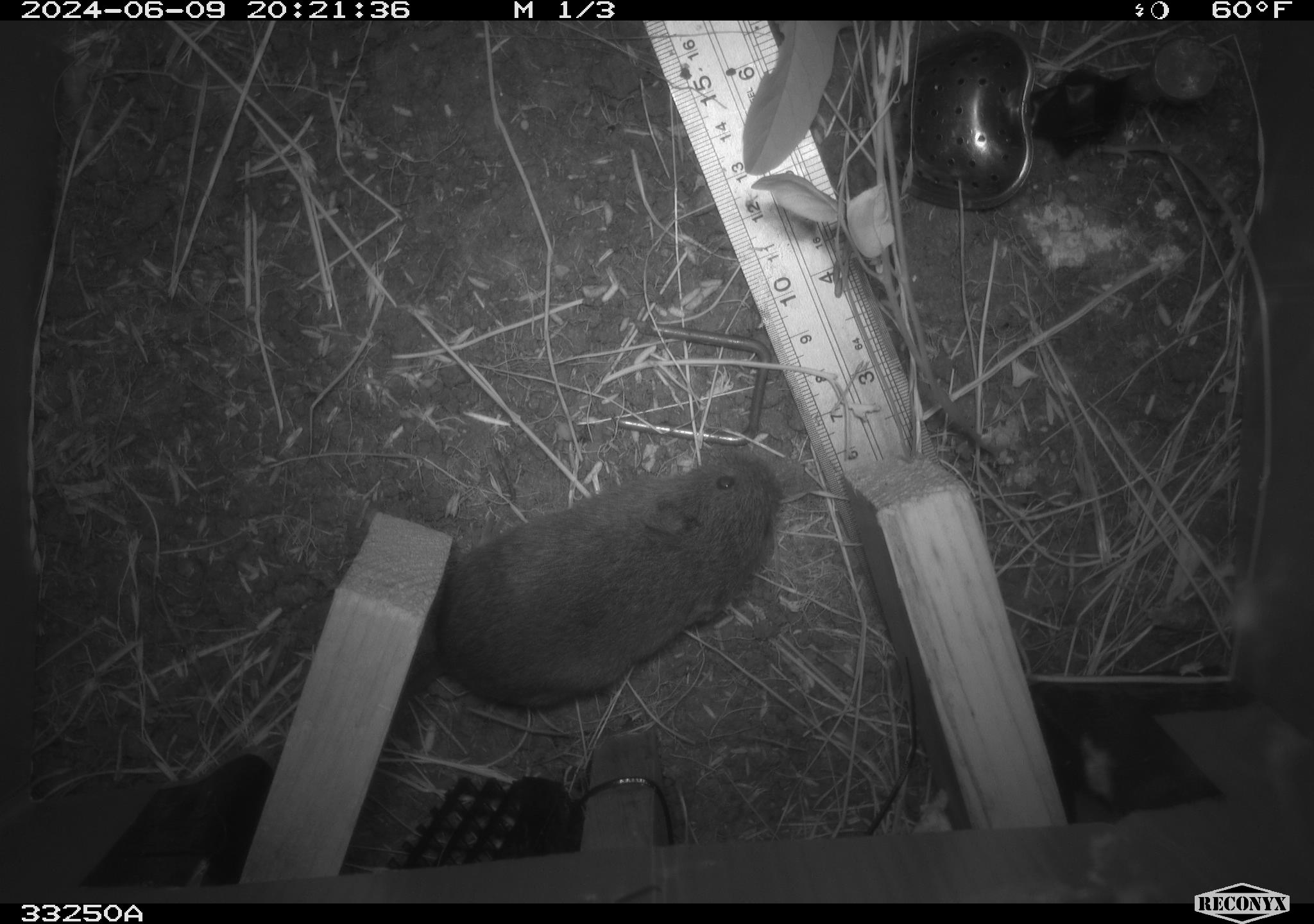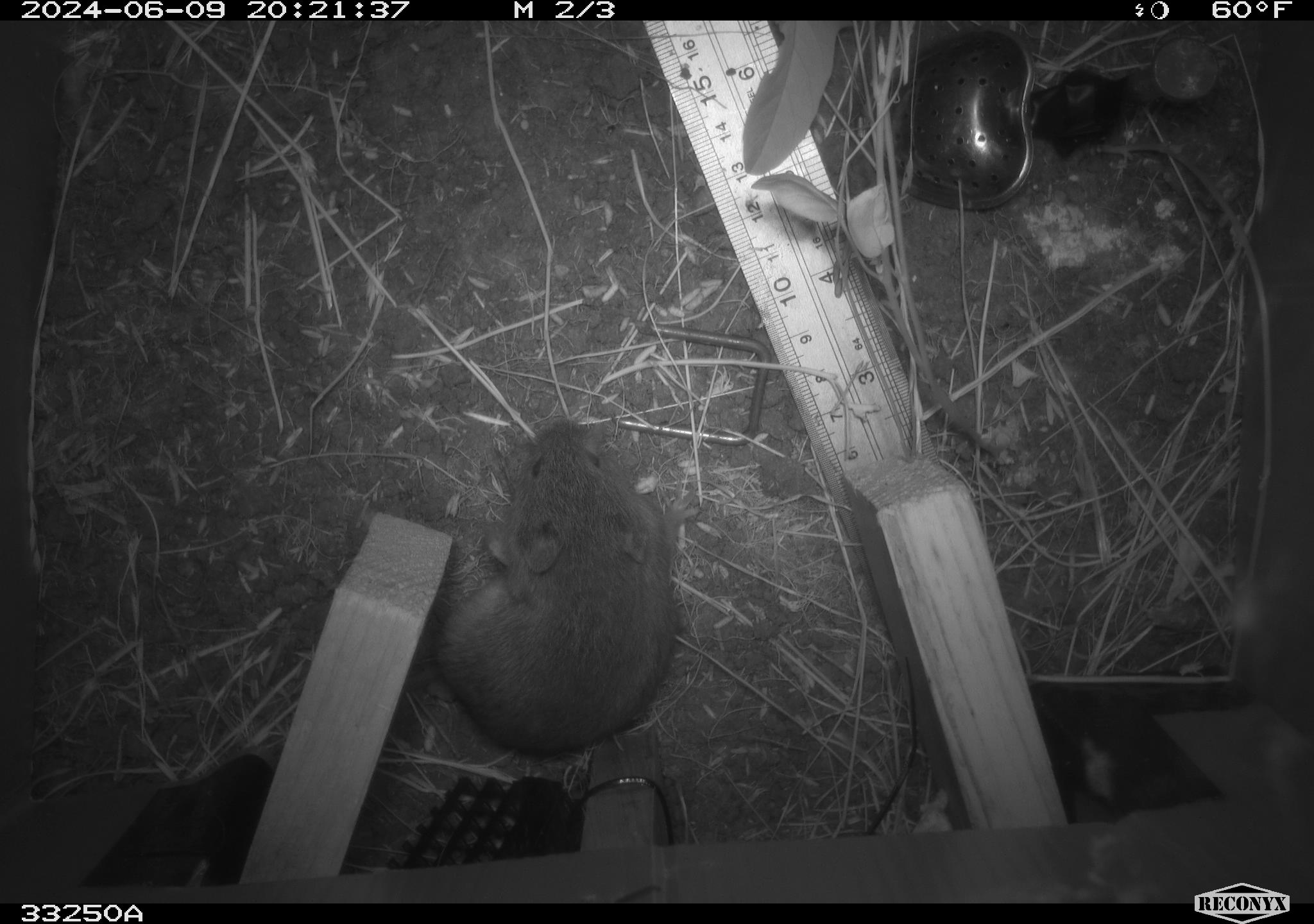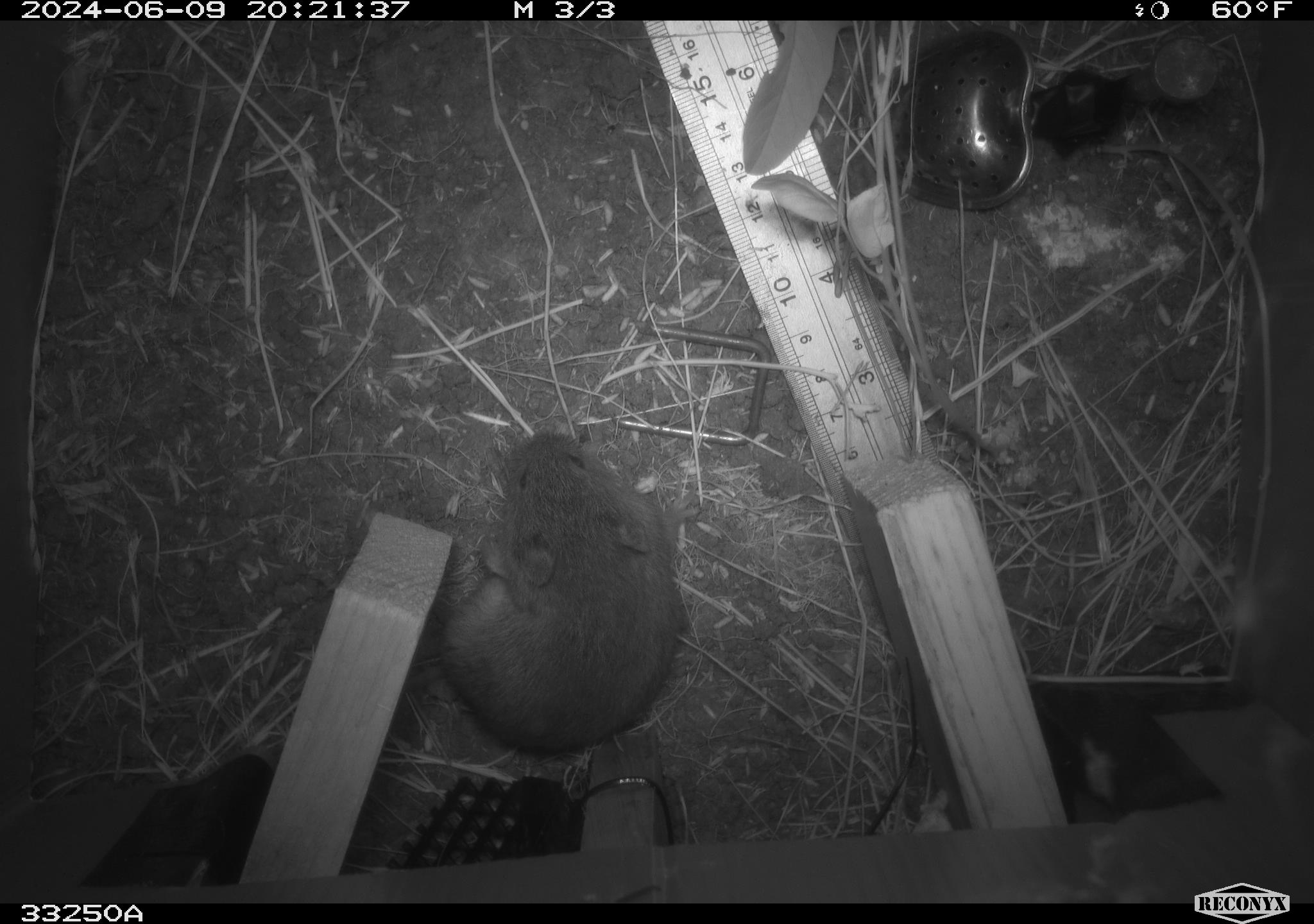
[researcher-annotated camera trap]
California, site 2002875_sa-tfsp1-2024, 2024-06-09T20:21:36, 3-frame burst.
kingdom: Animalia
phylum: Chordata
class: Mammalia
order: Rodentia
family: Cricetidae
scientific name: Arvicolinae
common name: voles, lemmings, and muskrats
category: arvicolinae subfamily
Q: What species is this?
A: Arvicolinae subfamily (voles, lemmings, and muskrats) (Arvicolinae).